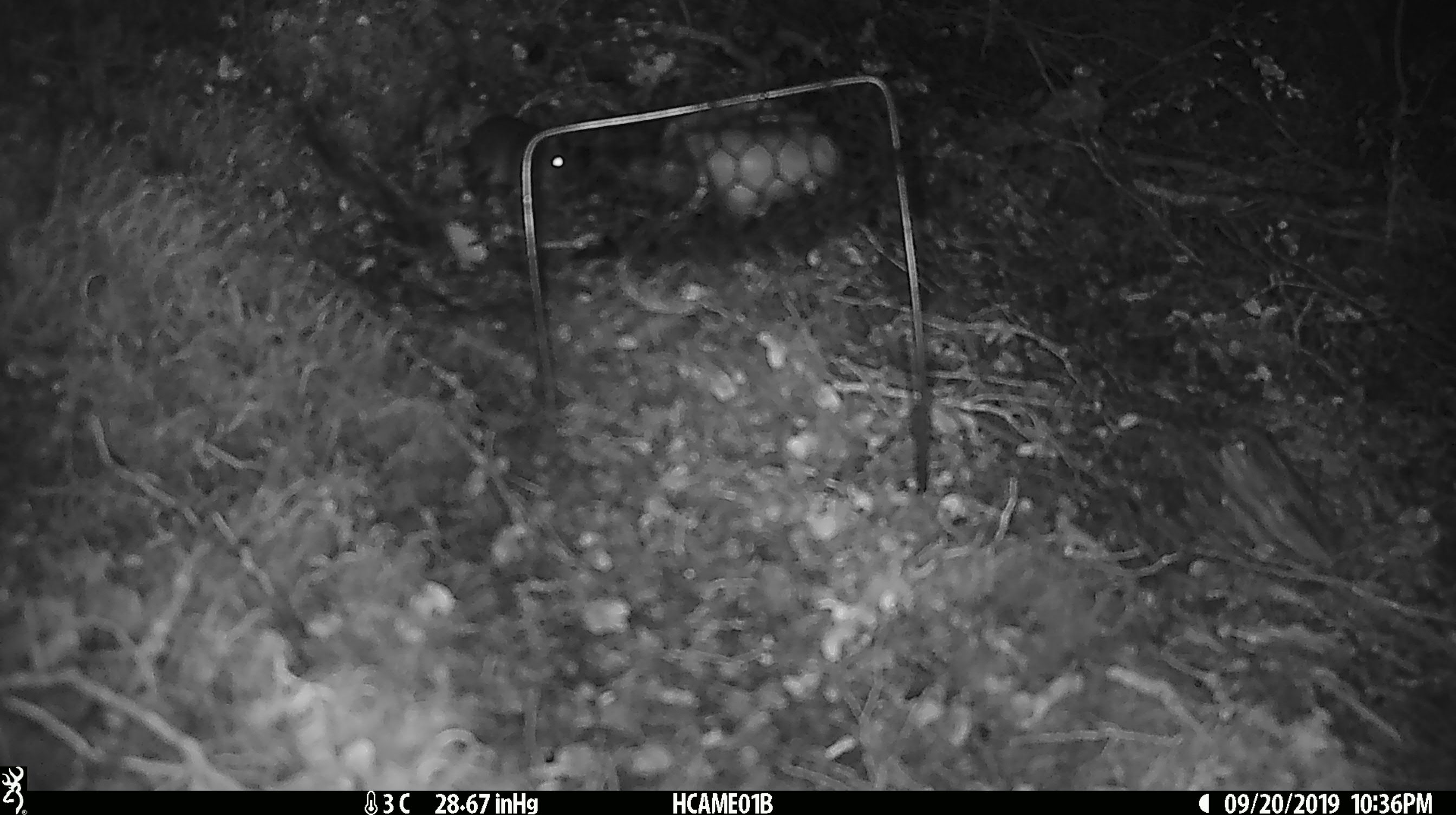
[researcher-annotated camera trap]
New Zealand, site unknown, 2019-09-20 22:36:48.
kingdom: Animalia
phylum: Chordata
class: Mammalia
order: Rodentia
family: Muridae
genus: Mus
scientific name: Mus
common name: mouse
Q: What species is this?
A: Mouse (Mus).